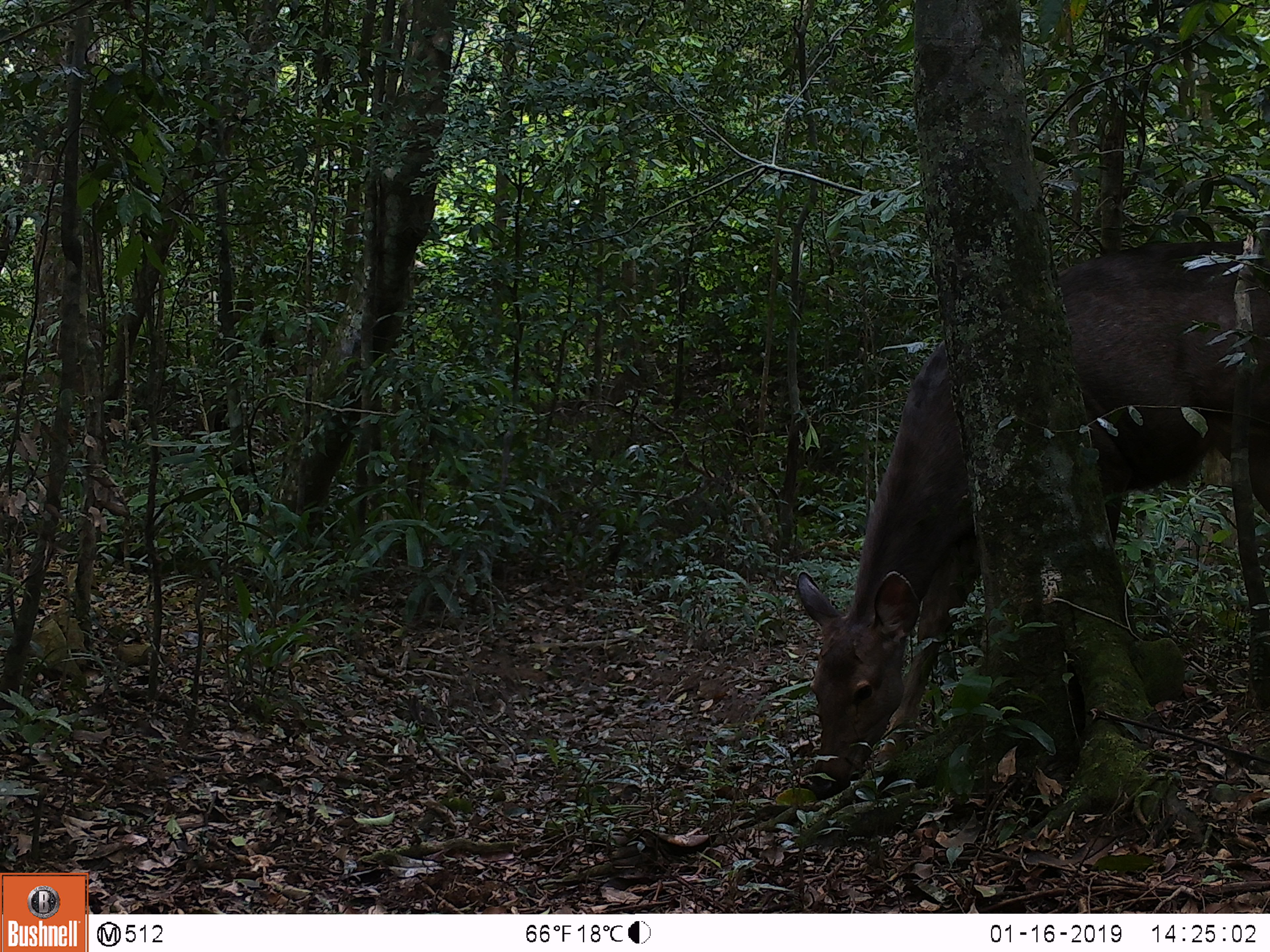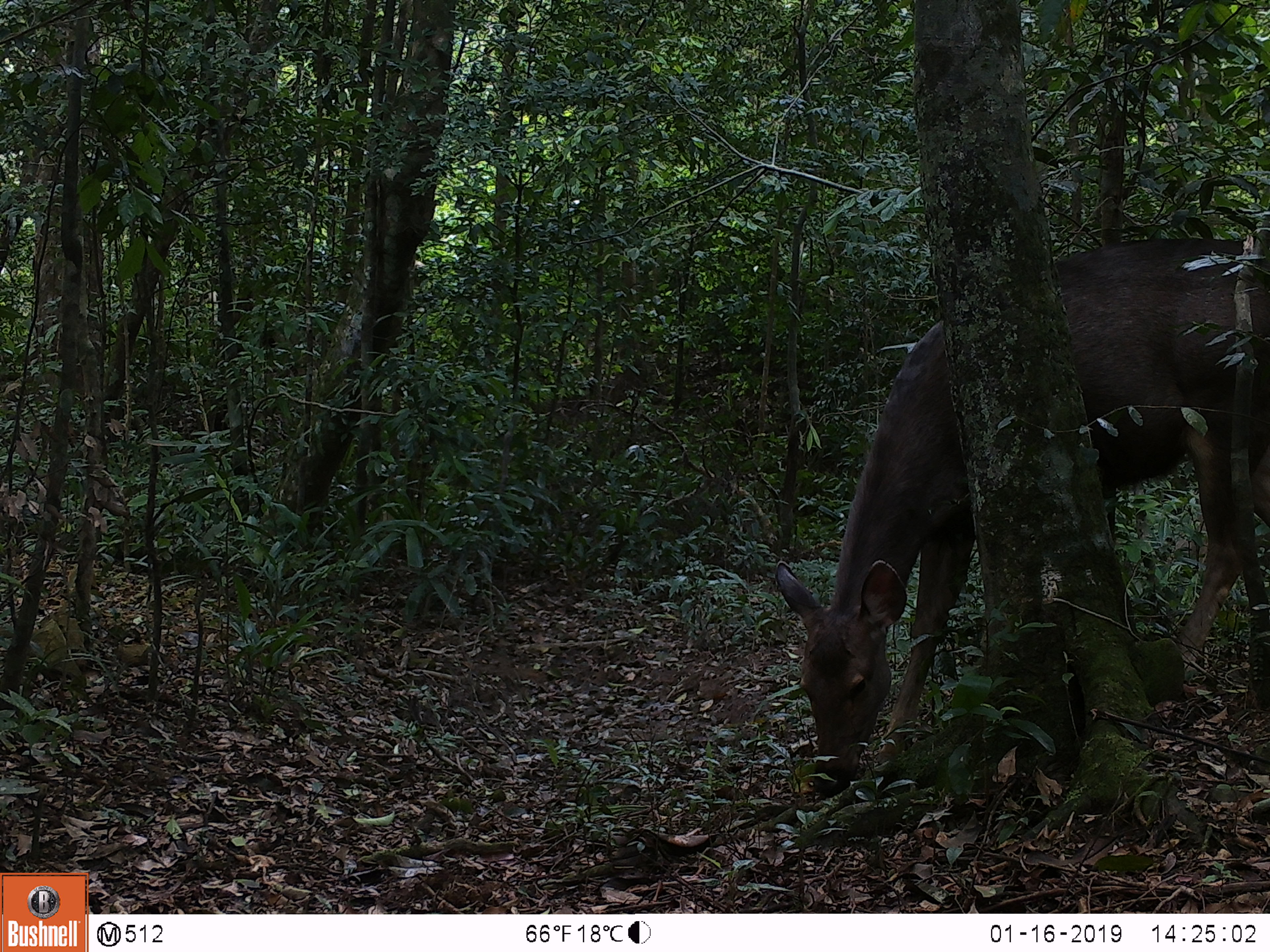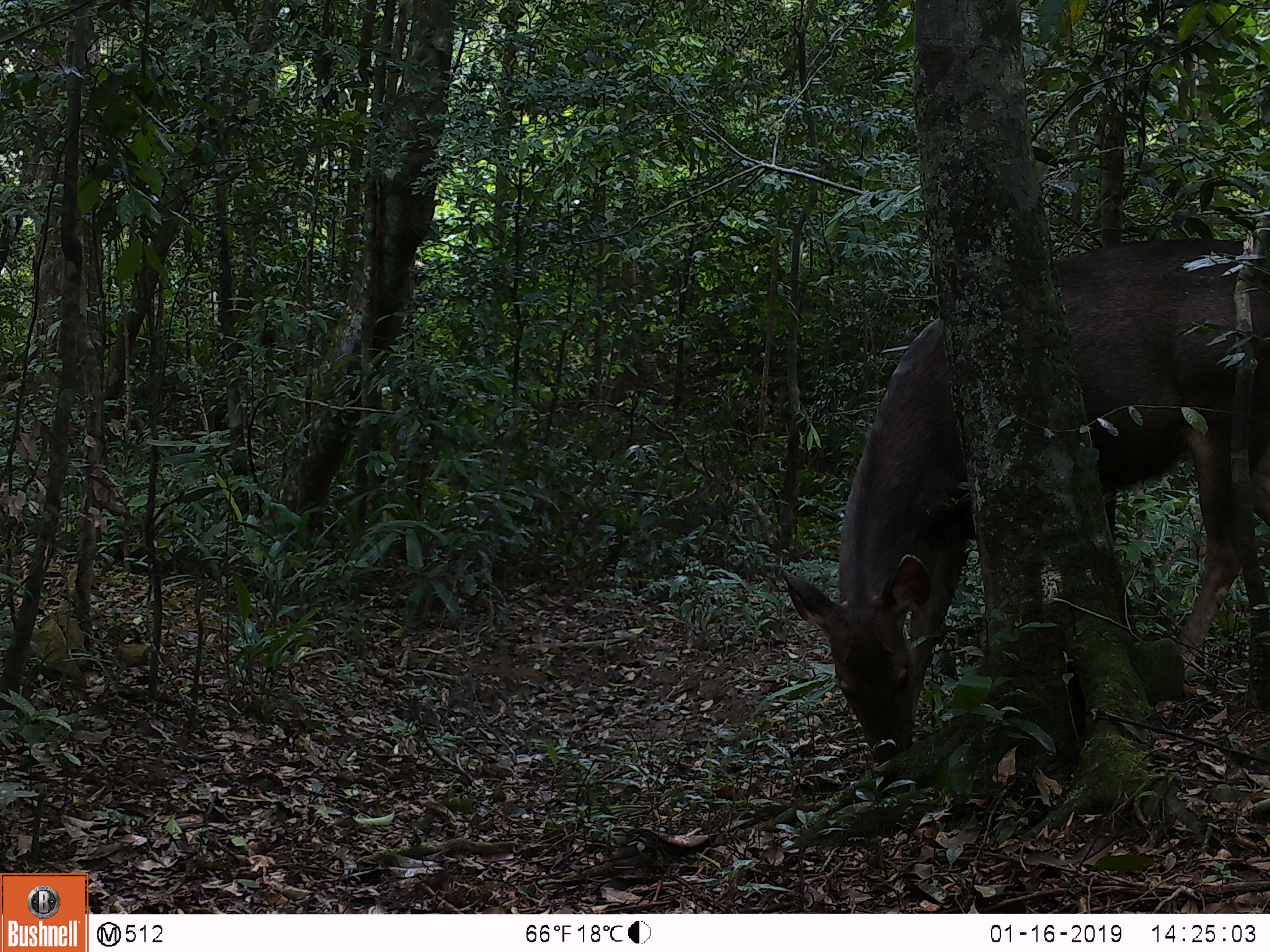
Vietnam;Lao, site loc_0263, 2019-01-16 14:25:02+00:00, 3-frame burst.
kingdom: Animalia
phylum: Chordata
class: Mammalia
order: Artiodactyla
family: Cervidae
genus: Rusa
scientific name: Rusa unicolor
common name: sambar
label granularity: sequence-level